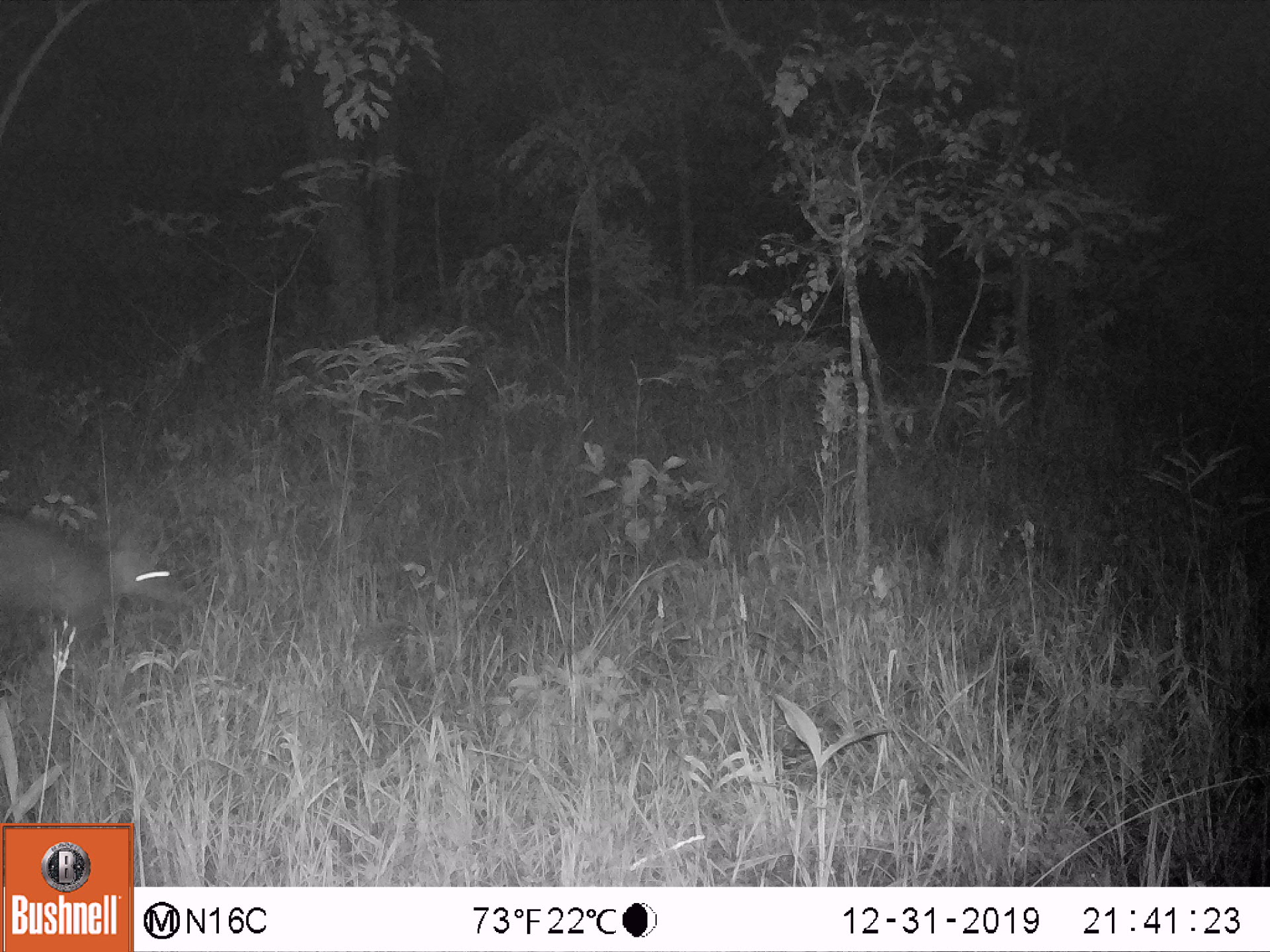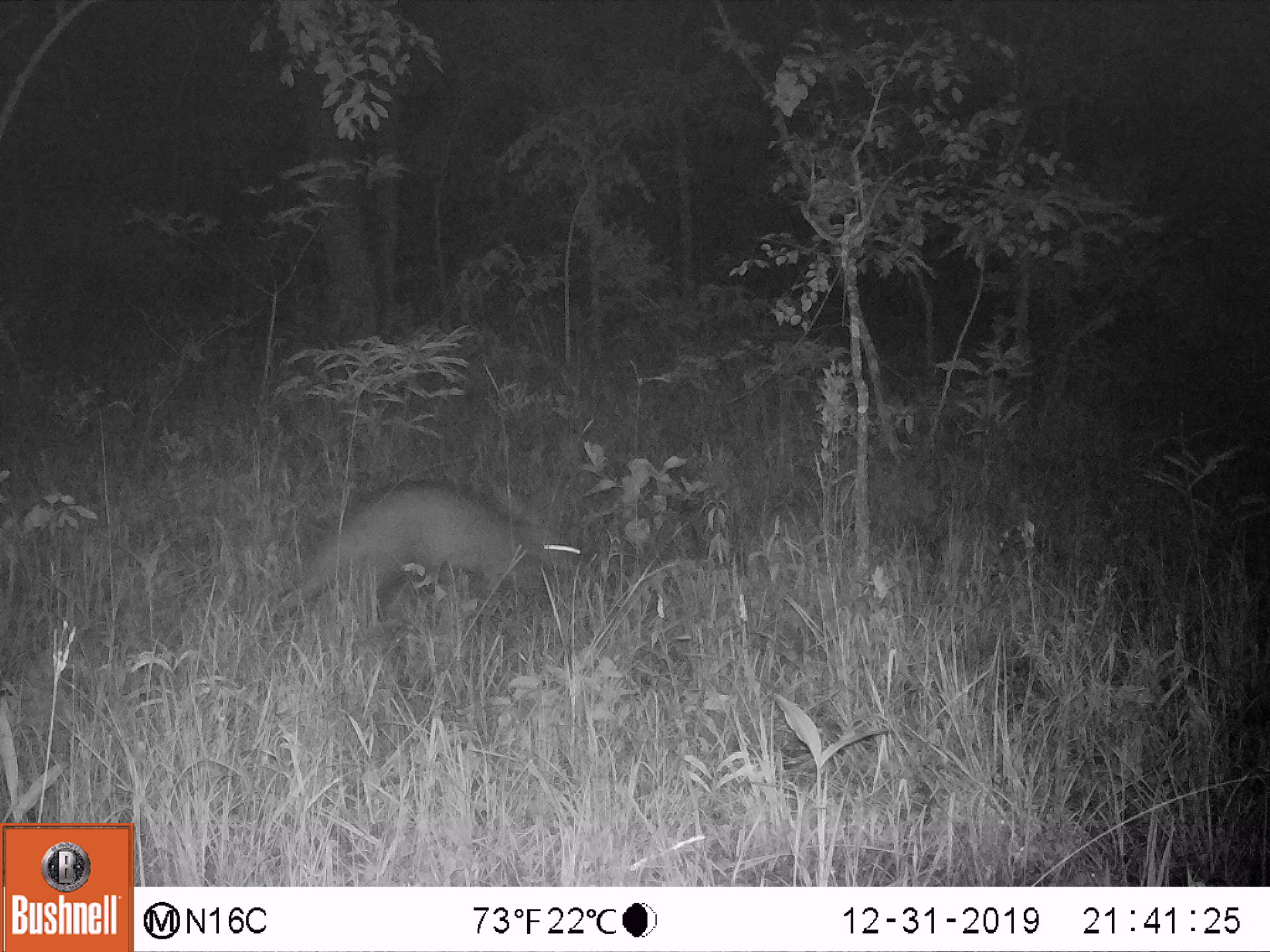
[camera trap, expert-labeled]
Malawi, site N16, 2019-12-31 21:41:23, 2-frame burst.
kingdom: Animalia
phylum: Chordata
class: Mammalia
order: Tubulidentata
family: Orycteropodidae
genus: Orycteropus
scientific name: Orycteropus afer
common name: aardvark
Aardvark (Orycteropus afer), count 1.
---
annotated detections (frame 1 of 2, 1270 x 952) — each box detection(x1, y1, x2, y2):
aardvark: detection(0, 500, 212, 636)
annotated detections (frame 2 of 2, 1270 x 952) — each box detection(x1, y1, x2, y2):
aardvark: detection(256, 470, 599, 614)